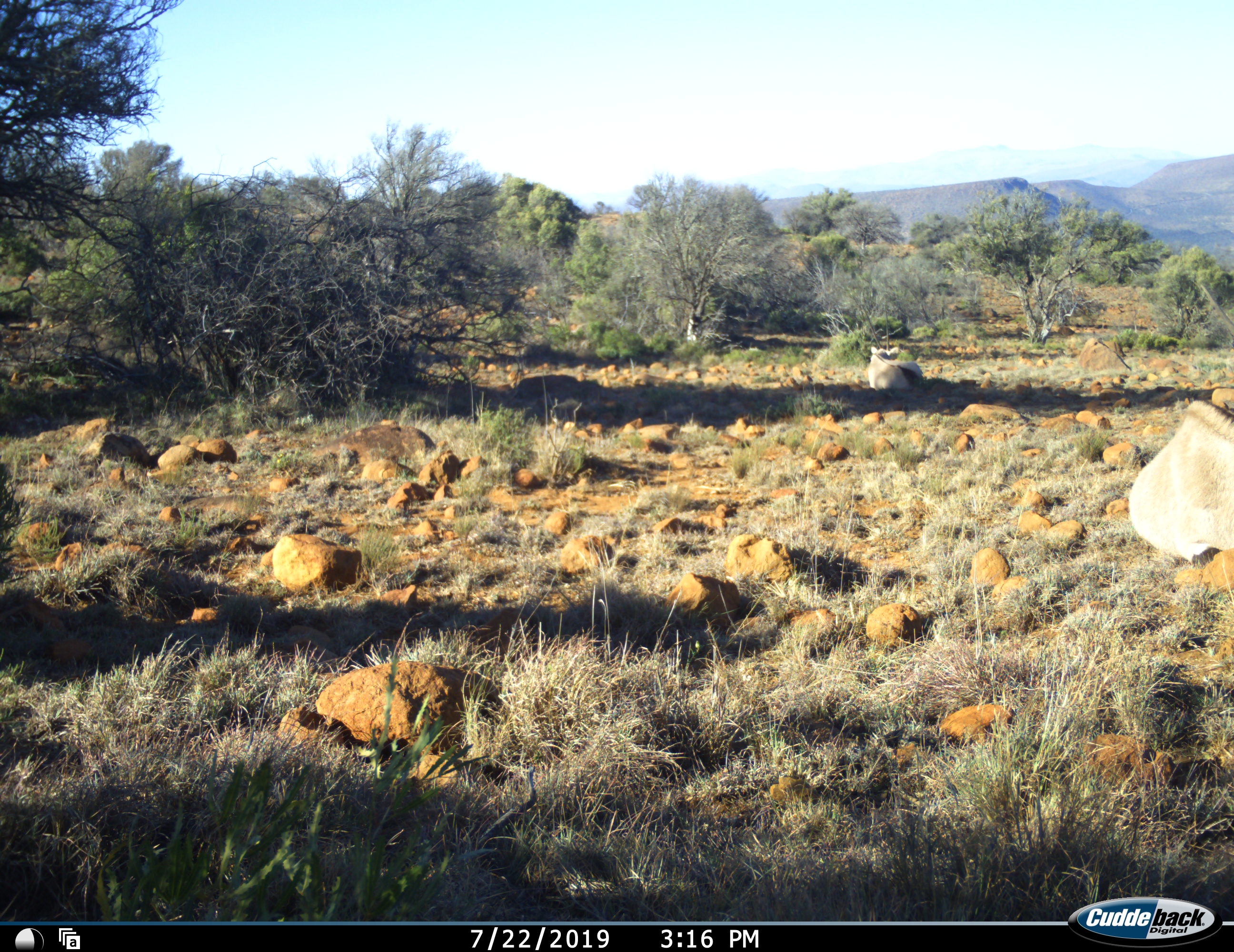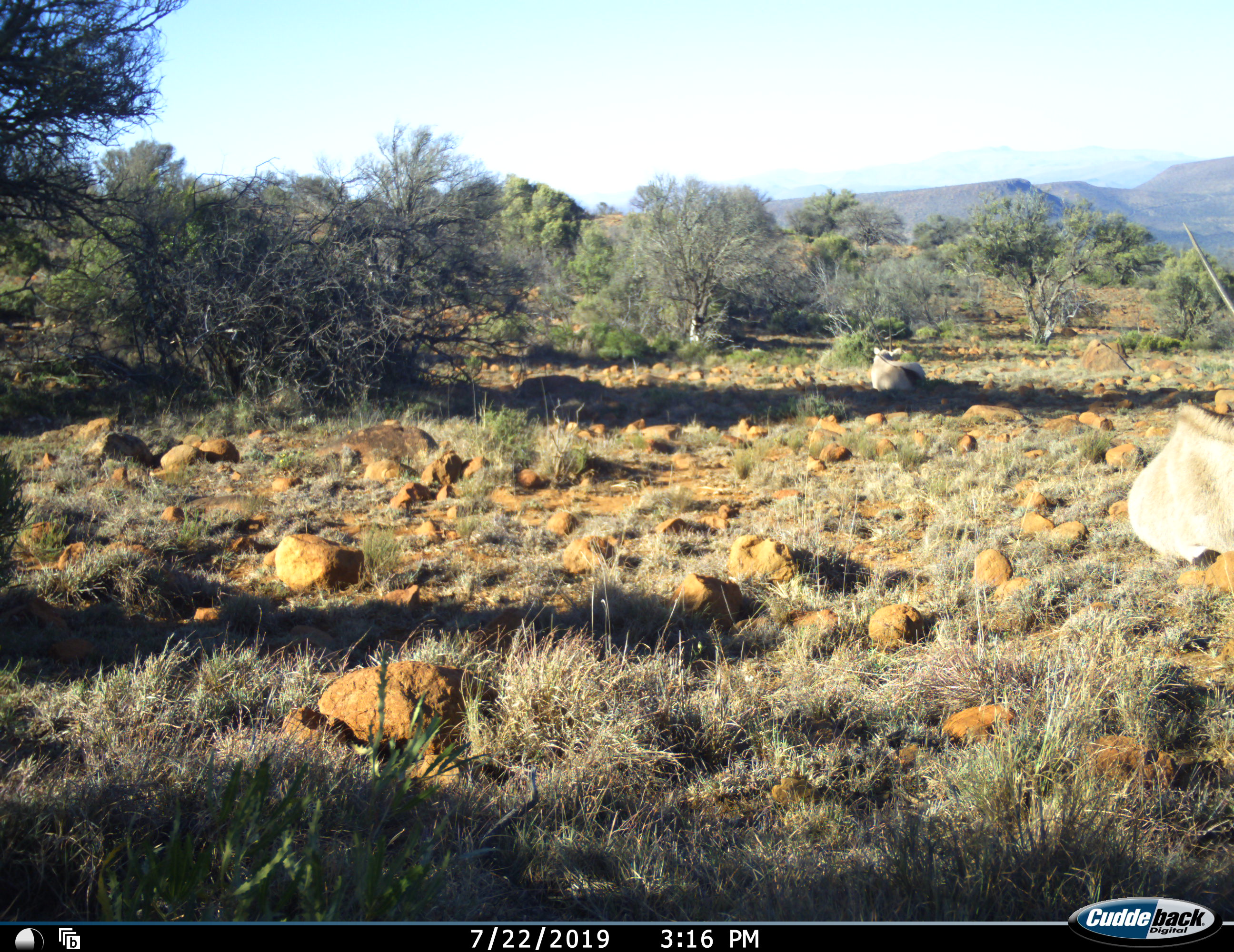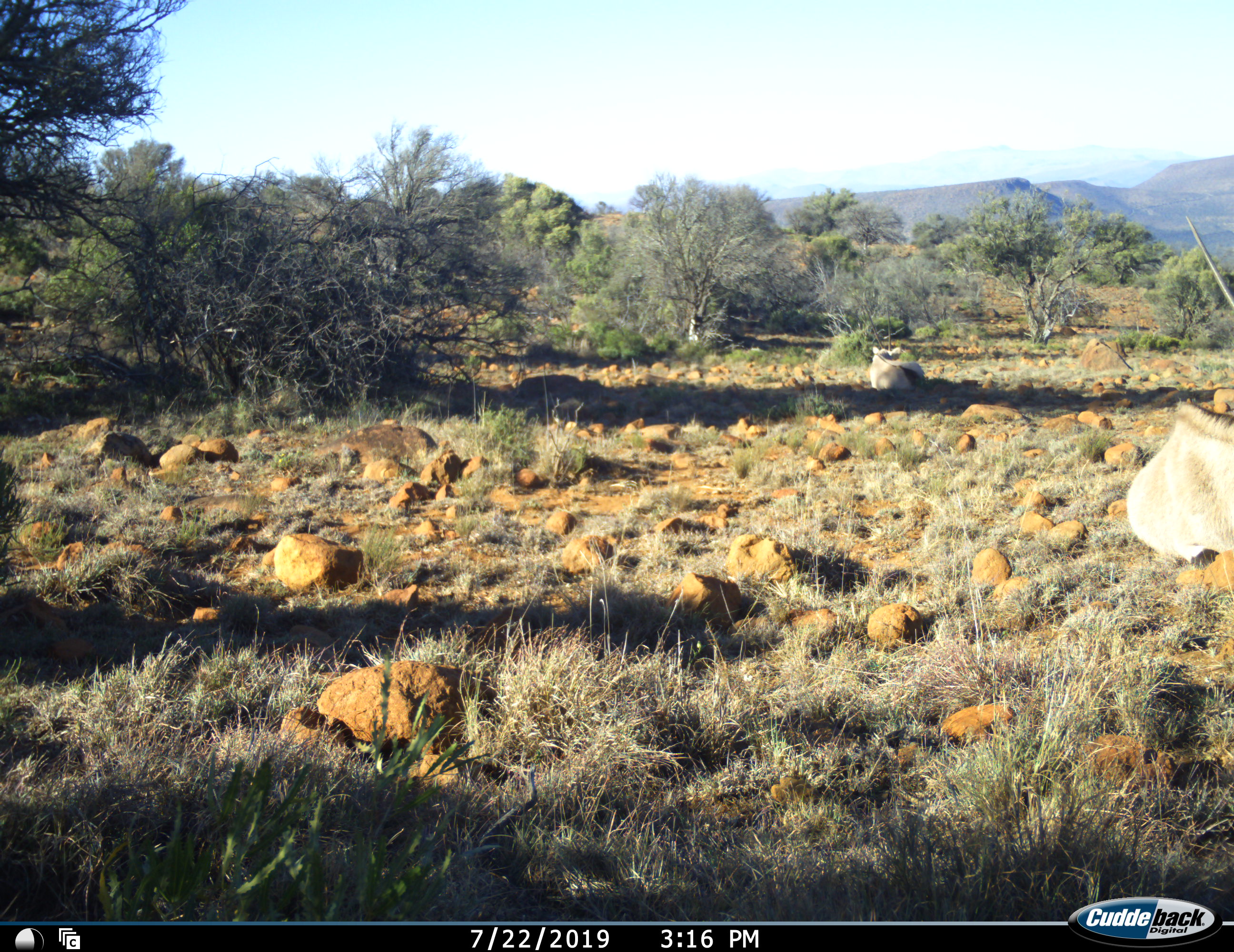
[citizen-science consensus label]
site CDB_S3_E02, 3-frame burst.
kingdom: Animalia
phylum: Chordata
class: Mammalia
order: Artiodactyla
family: Bovidae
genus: Oryx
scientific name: Oryx gazella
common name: gemsbok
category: oryx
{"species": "oryx (gemsbok) (Oryx gazella)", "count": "2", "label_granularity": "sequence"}